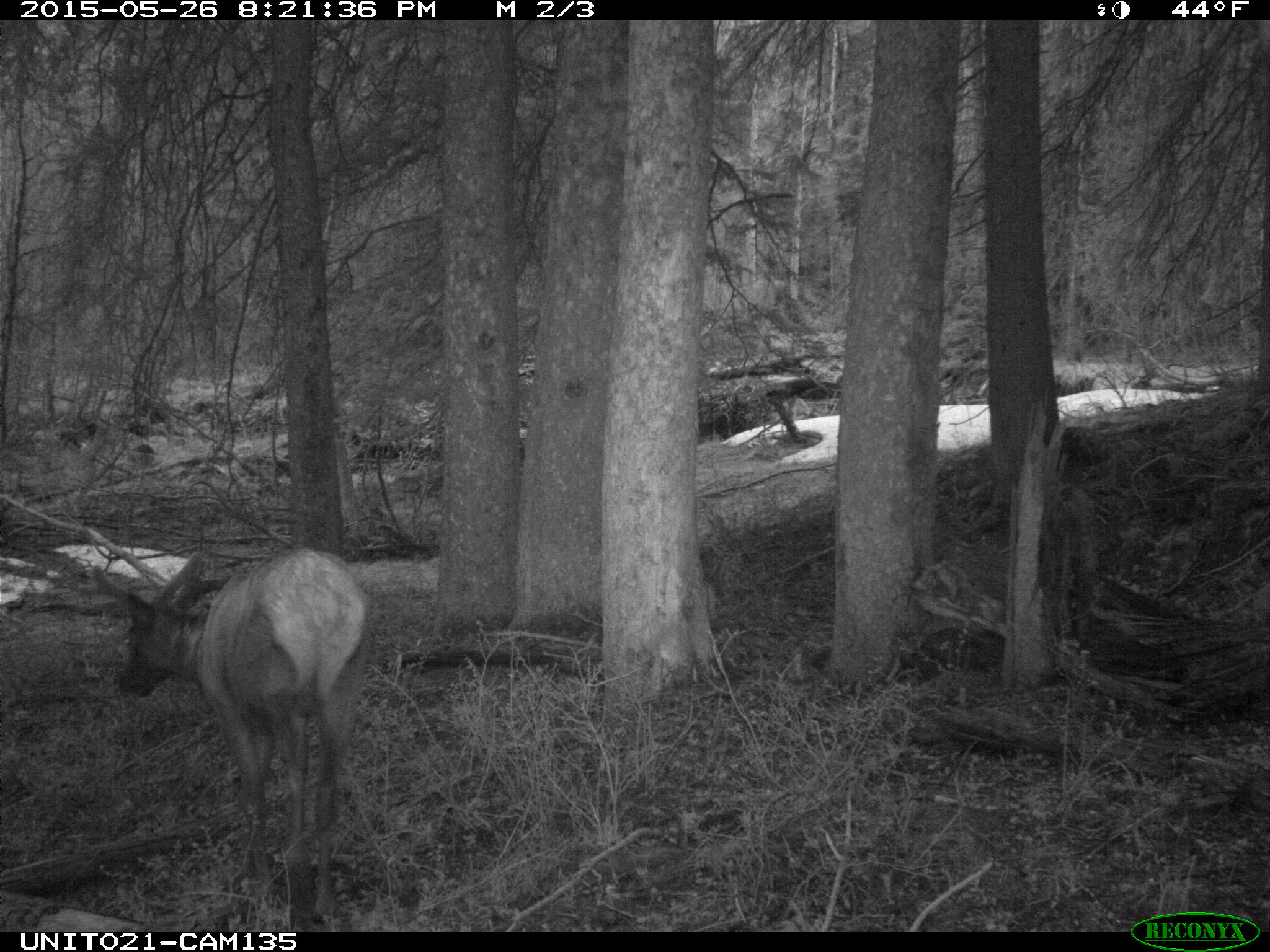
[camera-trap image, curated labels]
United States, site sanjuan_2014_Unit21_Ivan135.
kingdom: Animalia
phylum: Chordata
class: Mammalia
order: Artiodactyla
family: Cervidae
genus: Cervus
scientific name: Cervus elaphus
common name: red deer